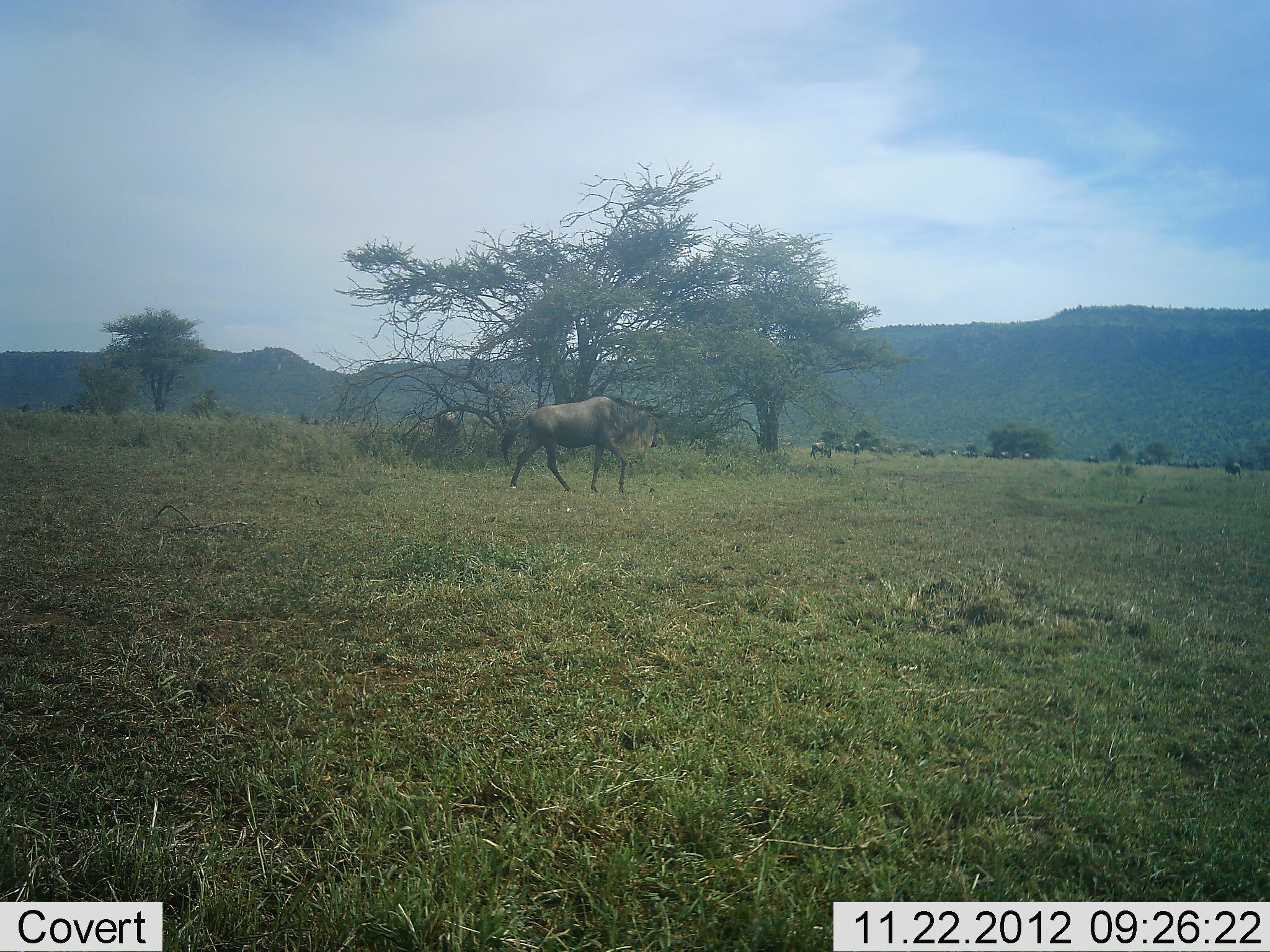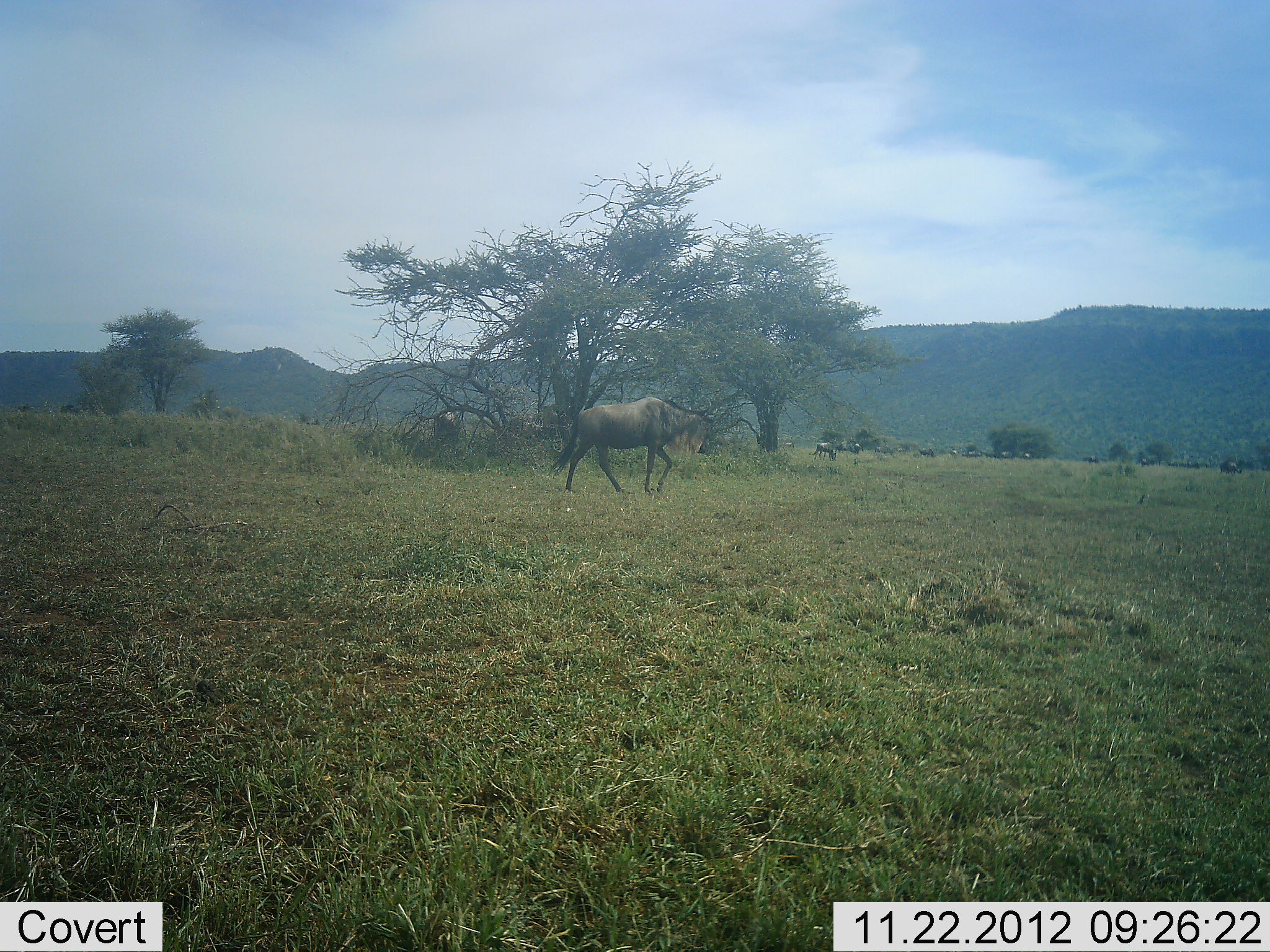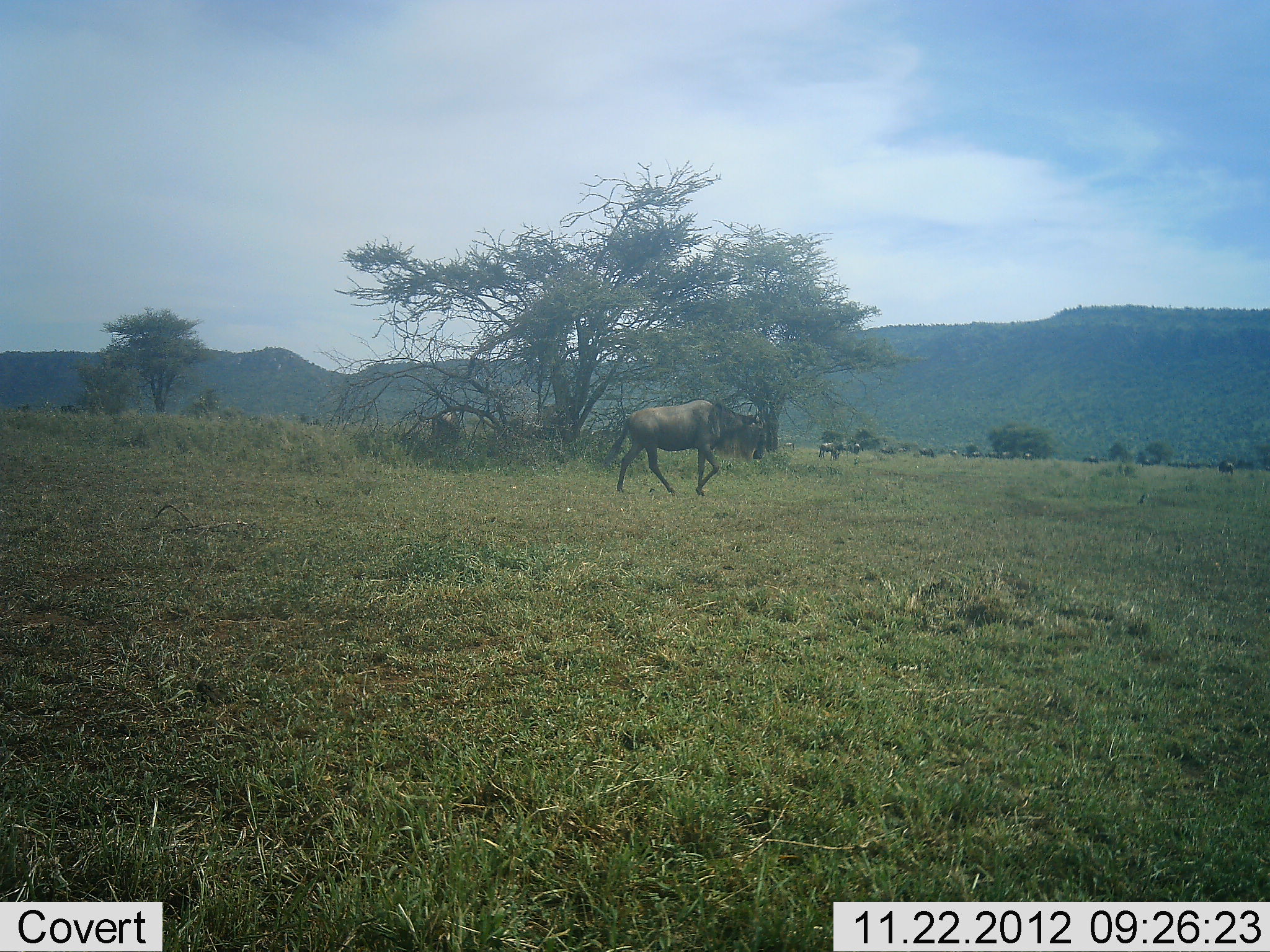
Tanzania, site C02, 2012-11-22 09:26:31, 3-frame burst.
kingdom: Animalia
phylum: Chordata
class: Mammalia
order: Artiodactyla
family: Bovidae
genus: Connochaetes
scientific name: Connochaetes taurinus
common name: blue wildebeest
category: wildebeest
Wildebeest (blue wildebeest) (Connochaetes taurinus), count 4. Behavior (volunteer vote fractions): standing 27%, resting 3%, moving 89%, interacting 3%. Young present (vote fraction): 0%. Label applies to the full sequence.